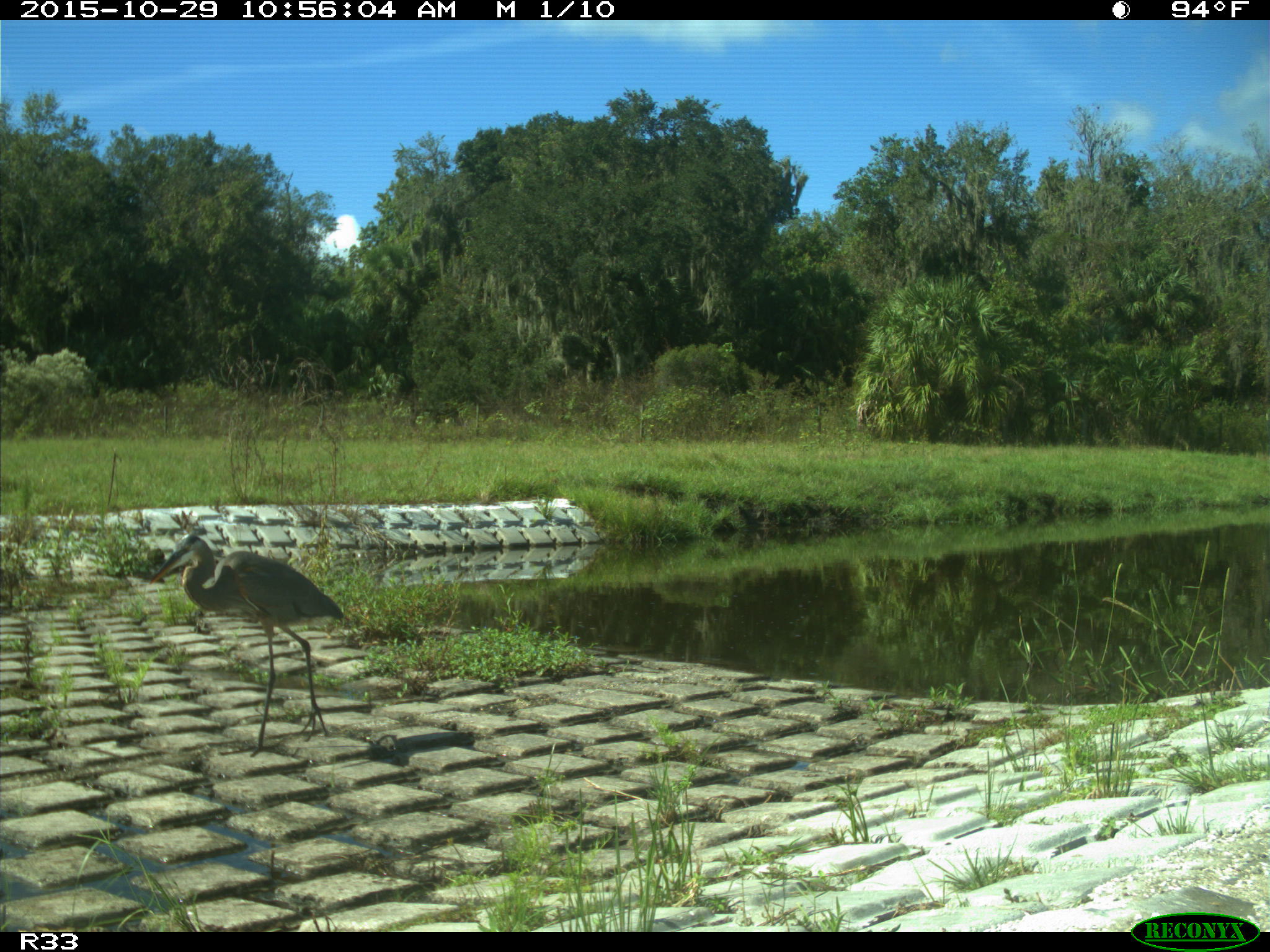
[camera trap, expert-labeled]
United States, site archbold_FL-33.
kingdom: Animalia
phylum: Chordata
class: Aves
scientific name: Aves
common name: birds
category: unidentified bird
Unidentified bird (birds) (Aves).